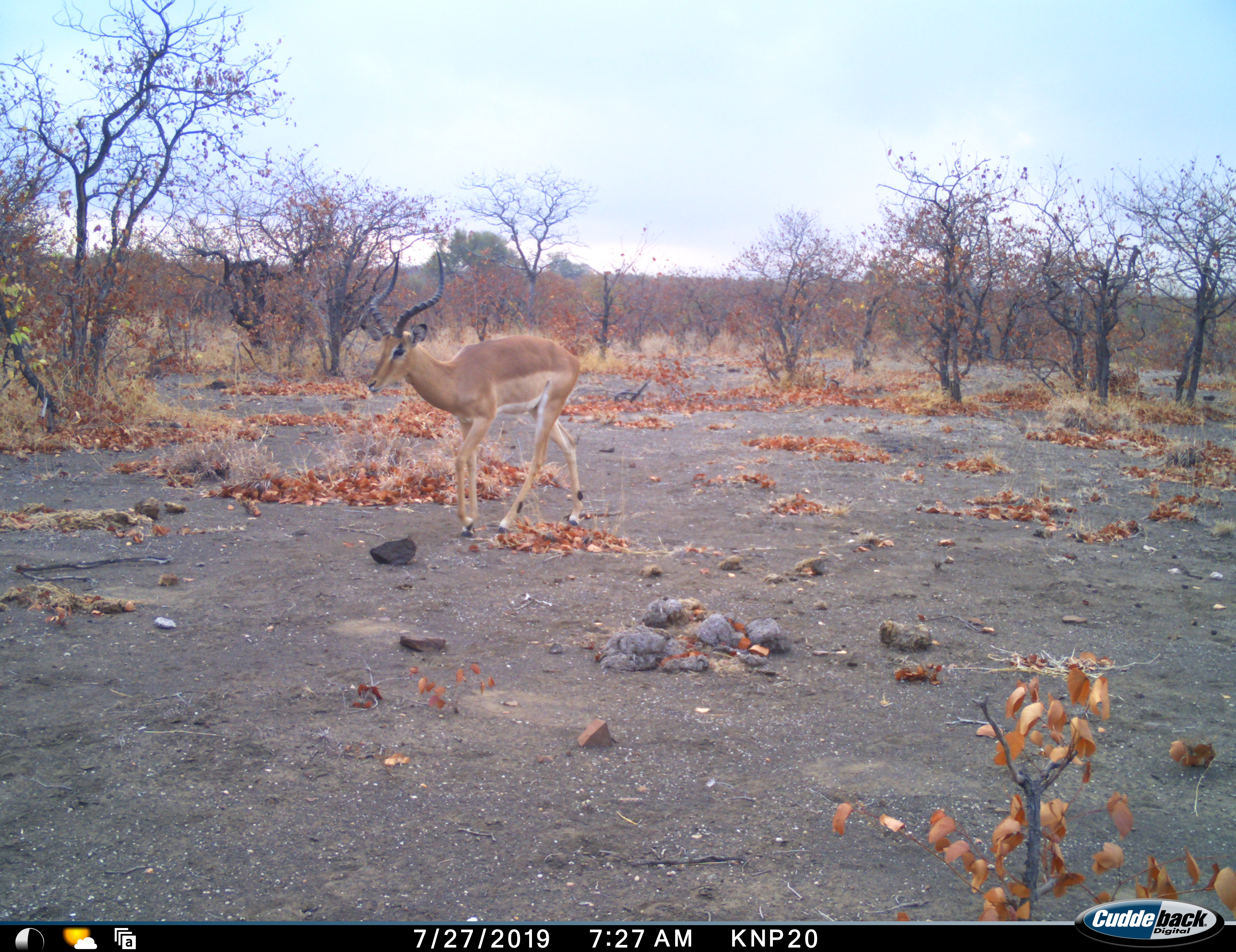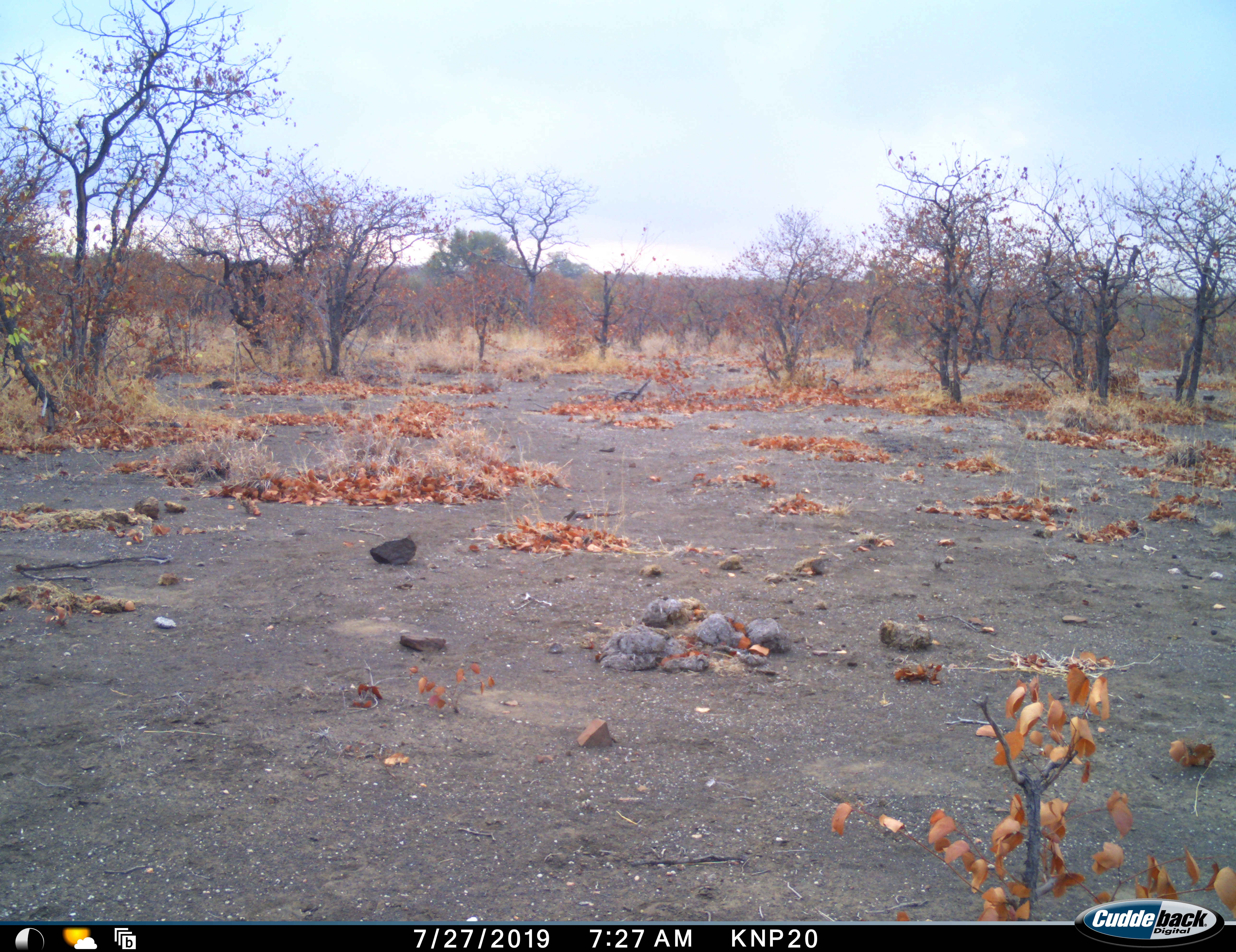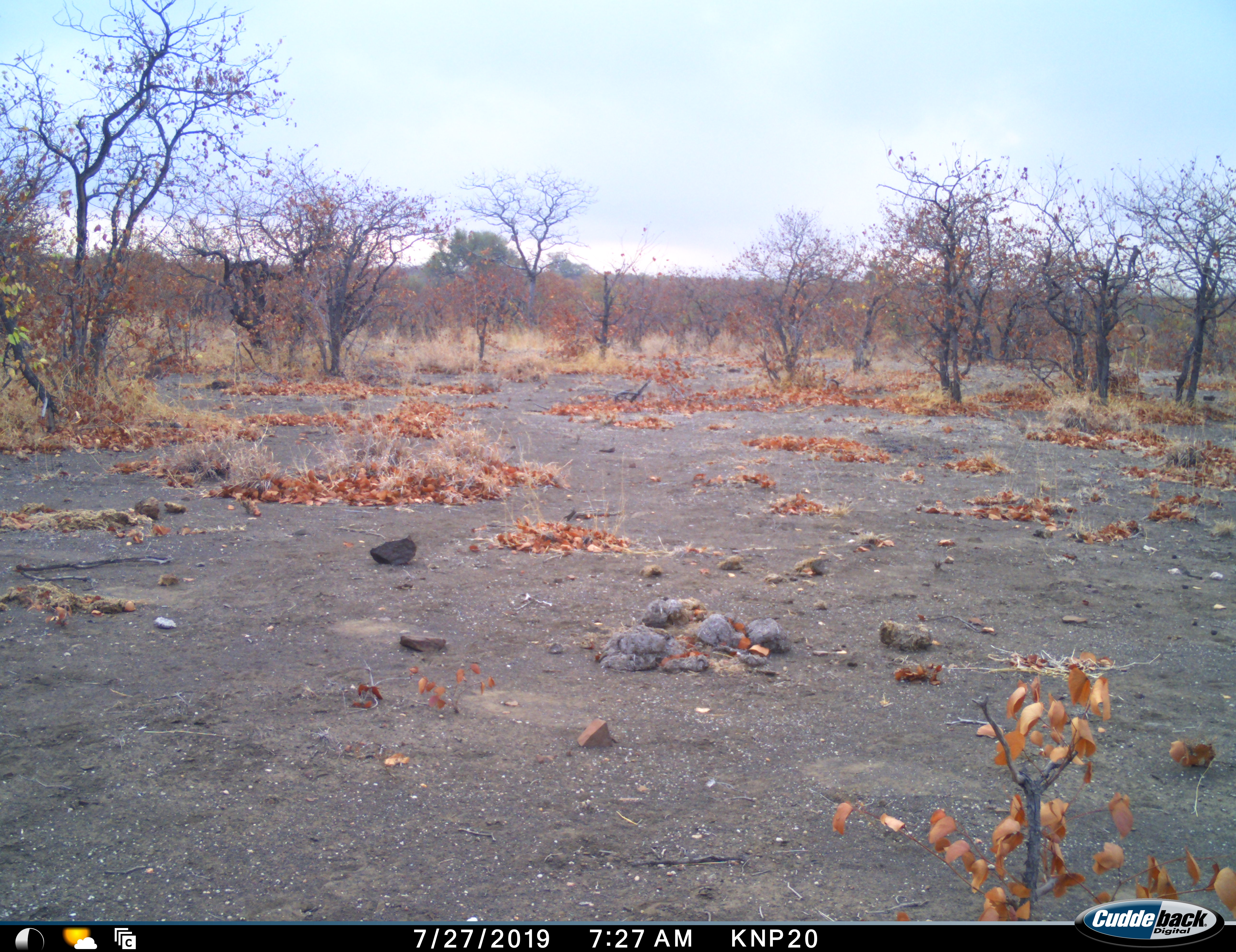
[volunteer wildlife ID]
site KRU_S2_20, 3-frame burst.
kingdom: Animalia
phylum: Chordata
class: Mammalia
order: Artiodactyla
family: Bovidae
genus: Aepyceros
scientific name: Aepyceros melampus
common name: impala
Impala (Aepyceros melampus), count 1. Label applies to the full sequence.